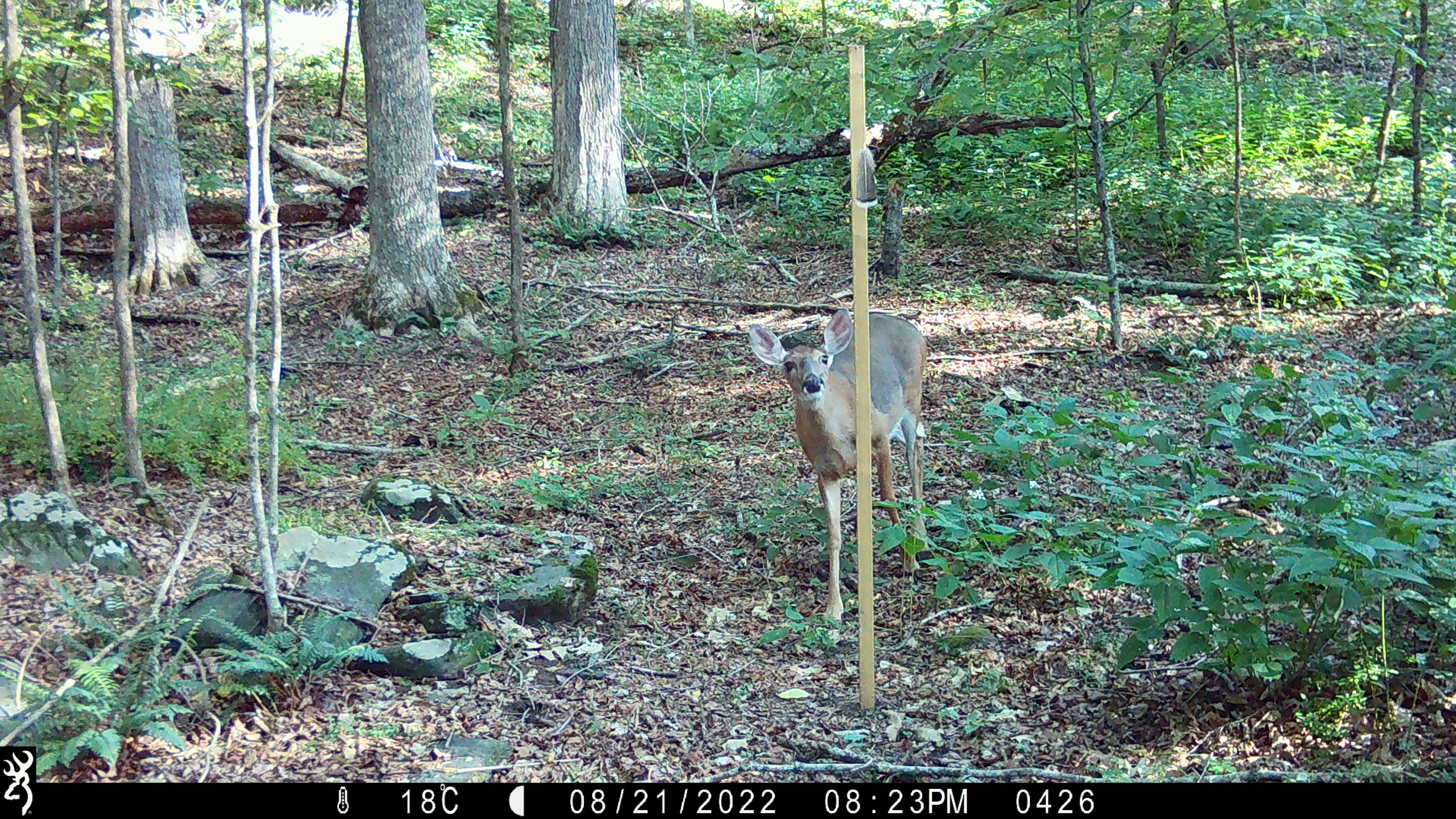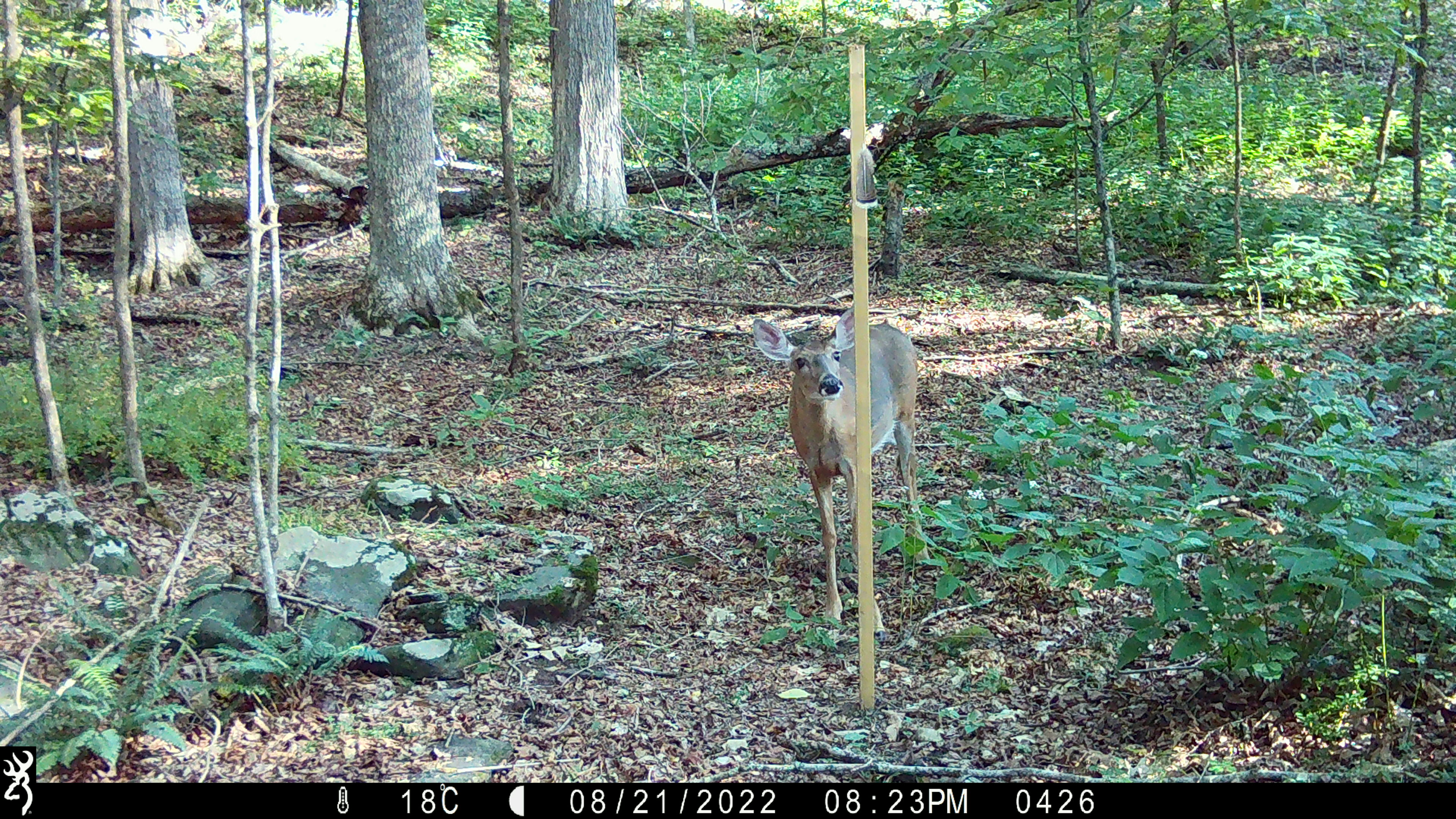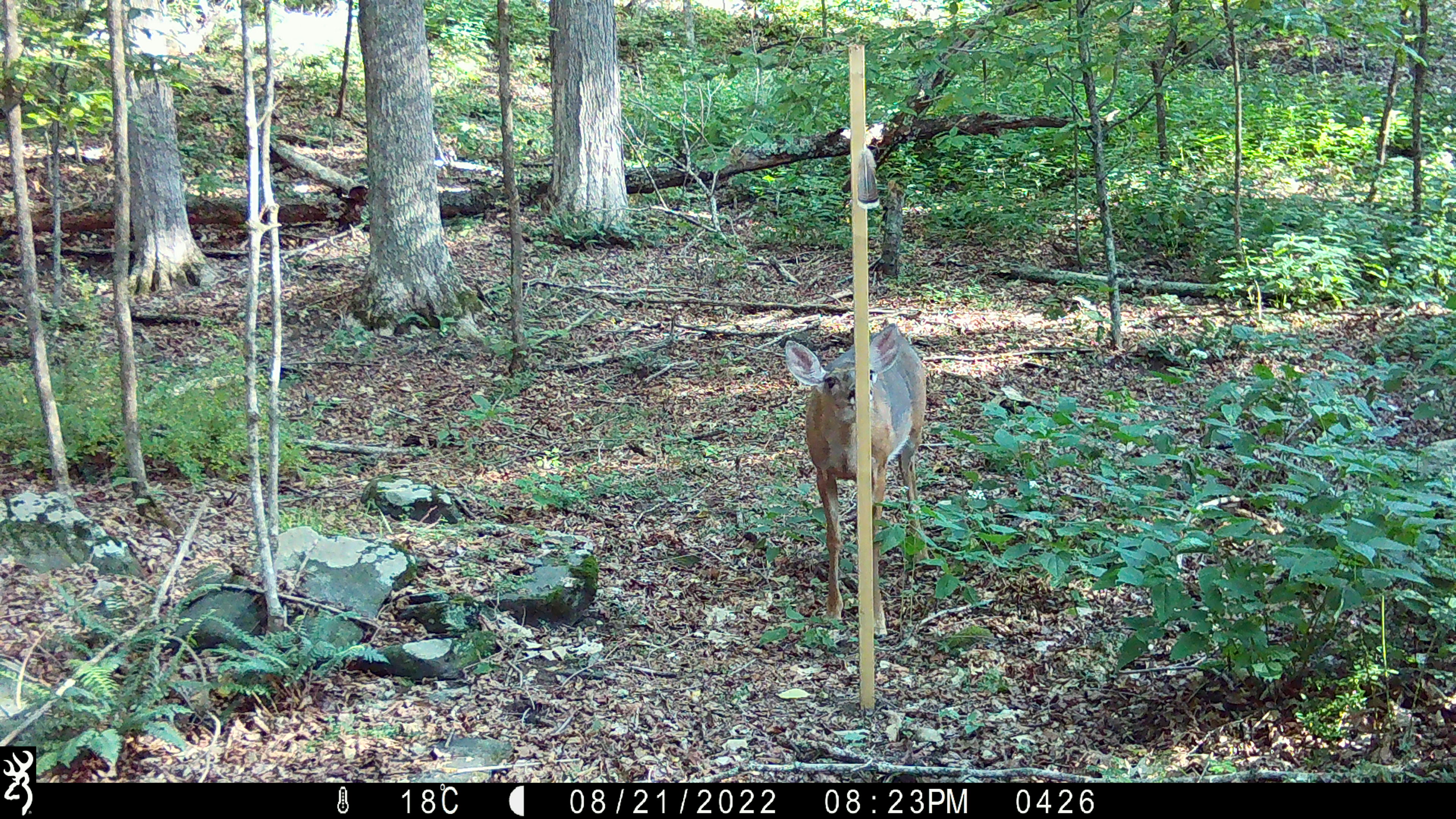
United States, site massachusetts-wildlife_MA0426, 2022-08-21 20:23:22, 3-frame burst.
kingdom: Animalia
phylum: Chordata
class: Mammalia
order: Artiodactyla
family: Cervidae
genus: Odocoileus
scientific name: Odocoileus virginianus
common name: white-tailed deer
White-tailed deer (Odocoileus virginianus).